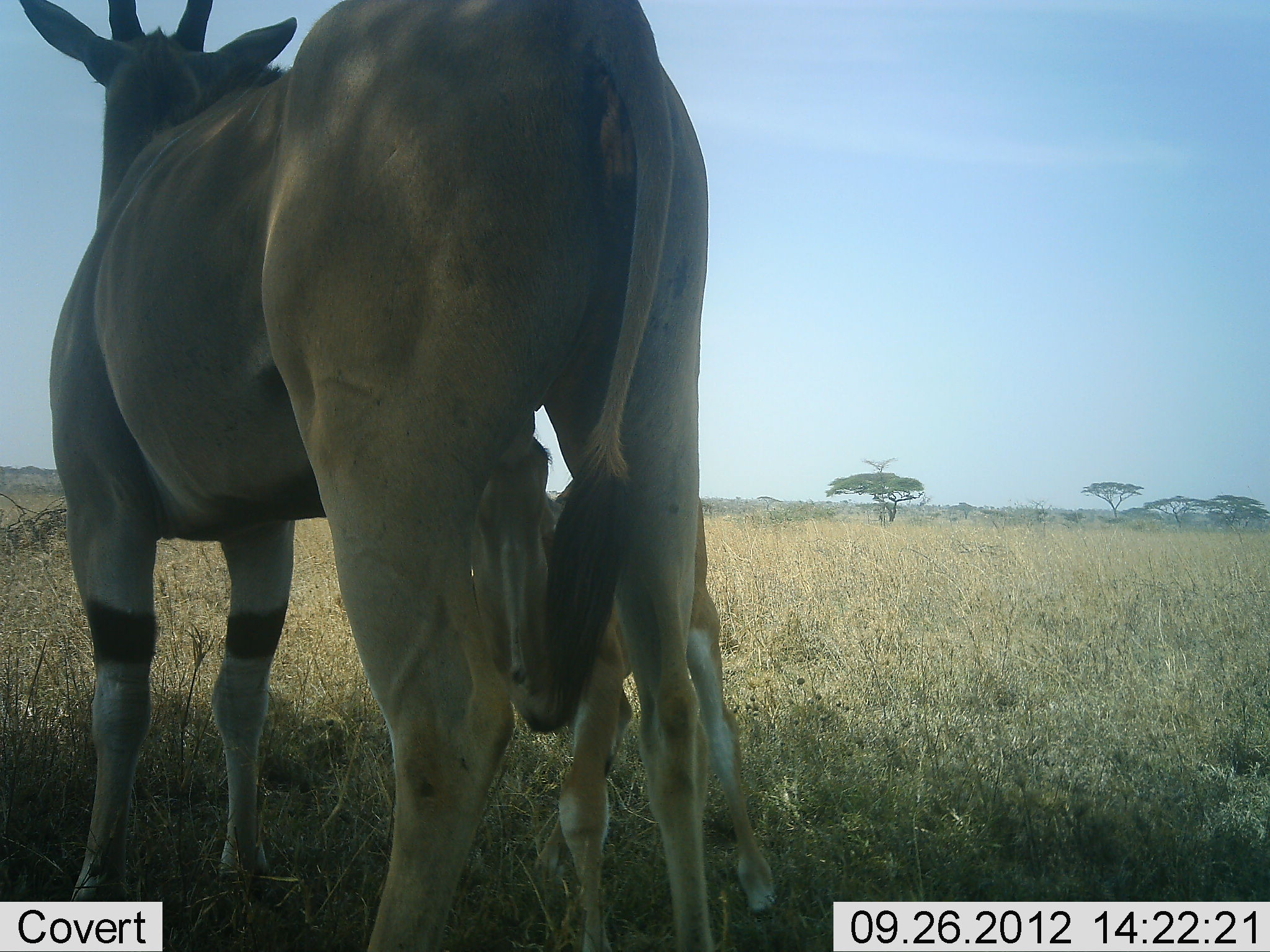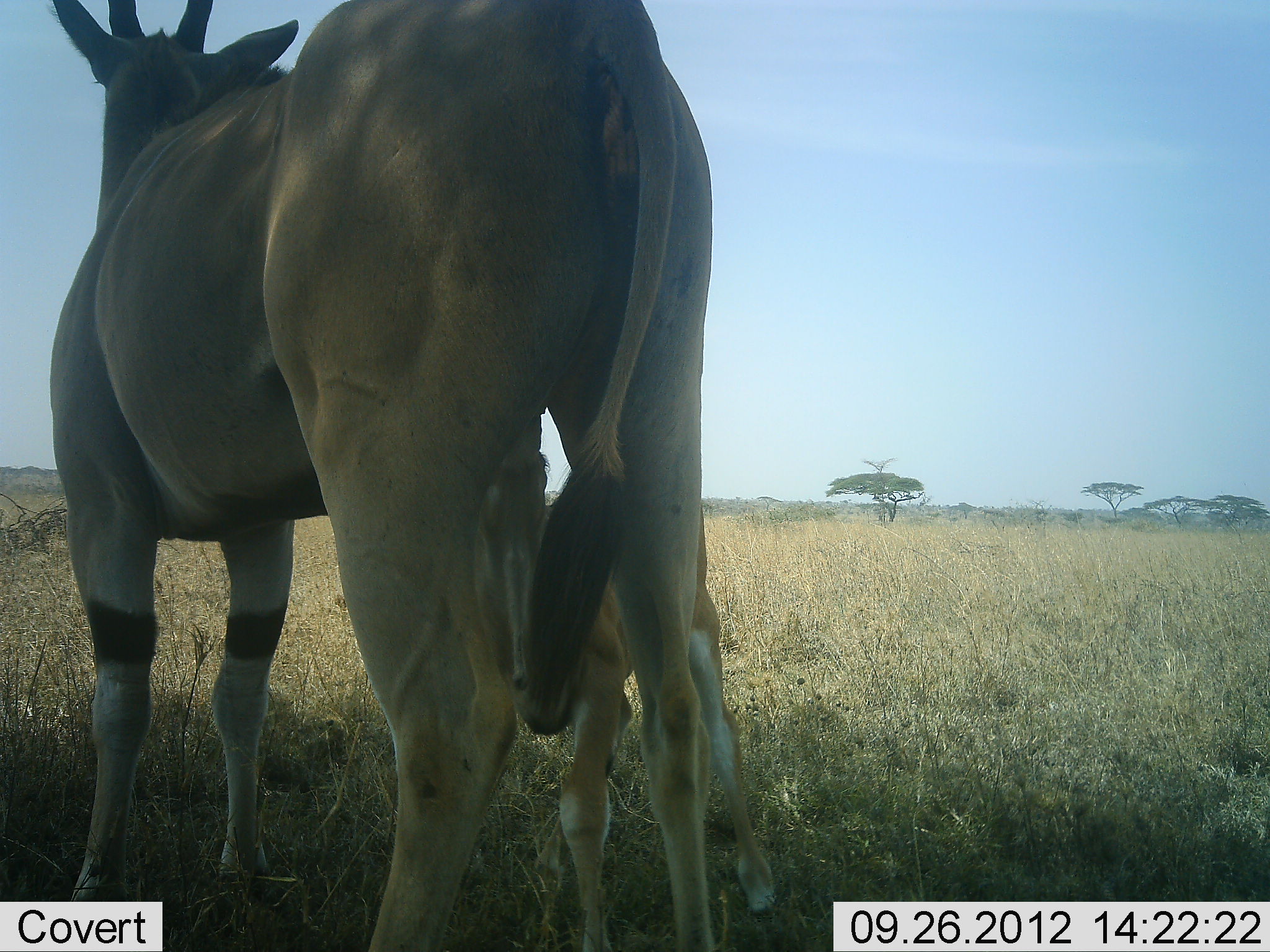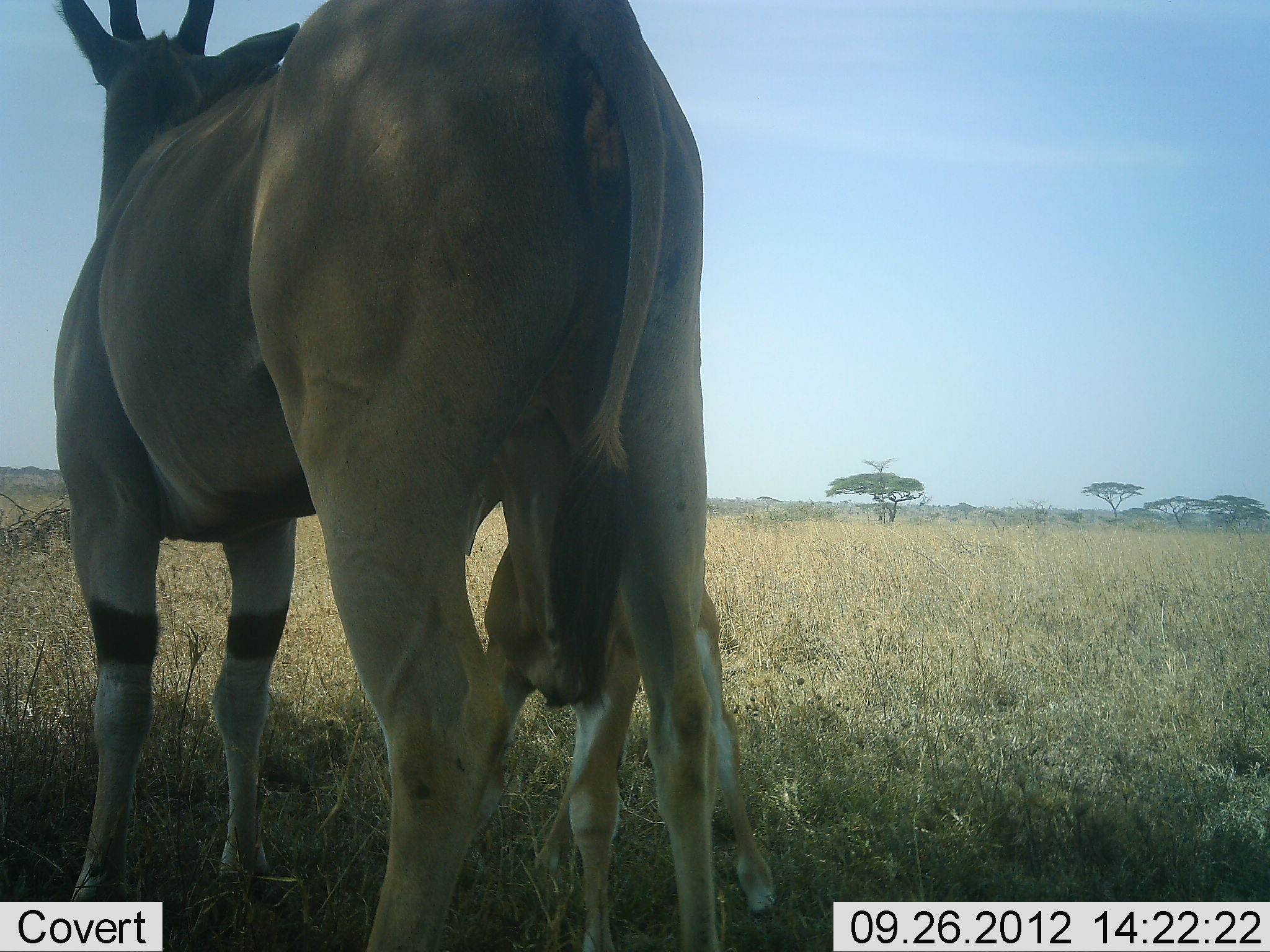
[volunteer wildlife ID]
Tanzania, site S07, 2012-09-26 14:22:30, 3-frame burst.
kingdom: Animalia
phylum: Chordata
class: Mammalia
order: Artiodactyla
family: Bovidae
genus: Tragelaphus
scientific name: Tragelaphus oryx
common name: eland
Eland (Tragelaphus oryx), count 2. Behavior (volunteer vote fractions): standing 80%, resting 0%, moving 0%, interacting 30%. Young present (vote fraction): 100%. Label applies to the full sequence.